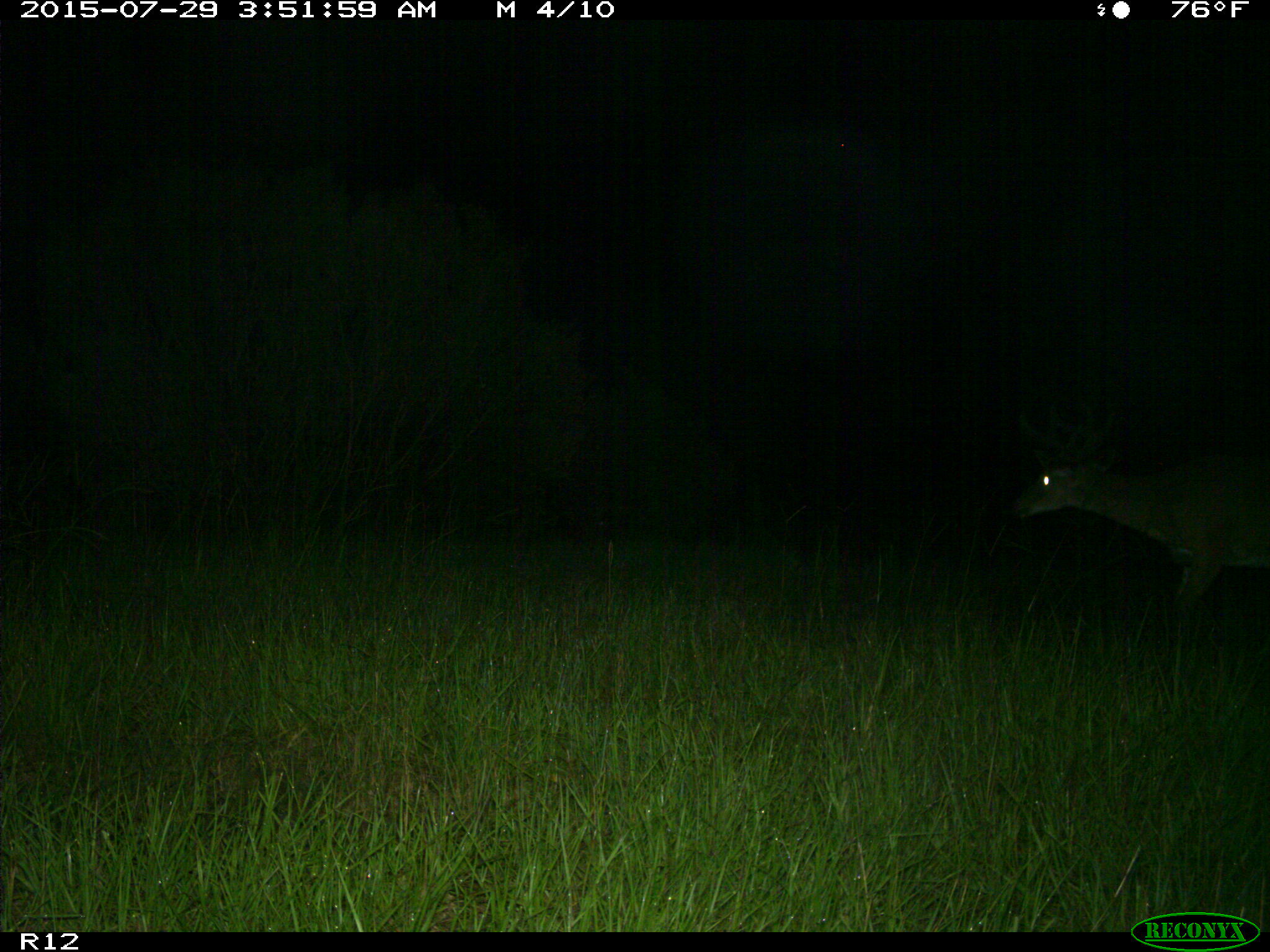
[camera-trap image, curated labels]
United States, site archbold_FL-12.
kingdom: Animalia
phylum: Chordata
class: Mammalia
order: Artiodactyla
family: Cervidae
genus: Odocoileus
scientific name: Odocoileus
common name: deer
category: unidentified deer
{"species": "unidentified deer (deer) (Odocoileus)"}